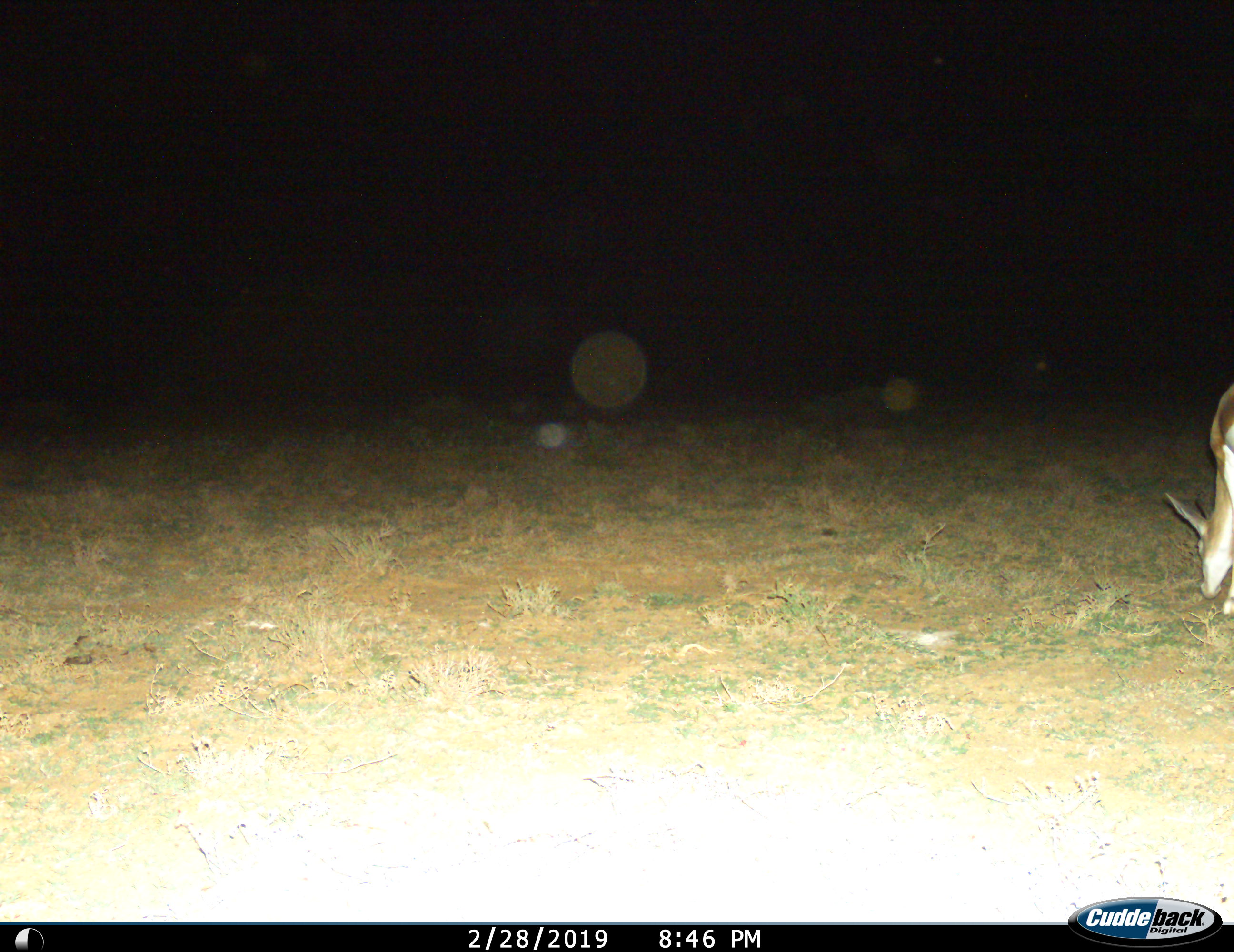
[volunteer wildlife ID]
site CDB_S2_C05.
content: unidentified animal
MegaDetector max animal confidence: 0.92